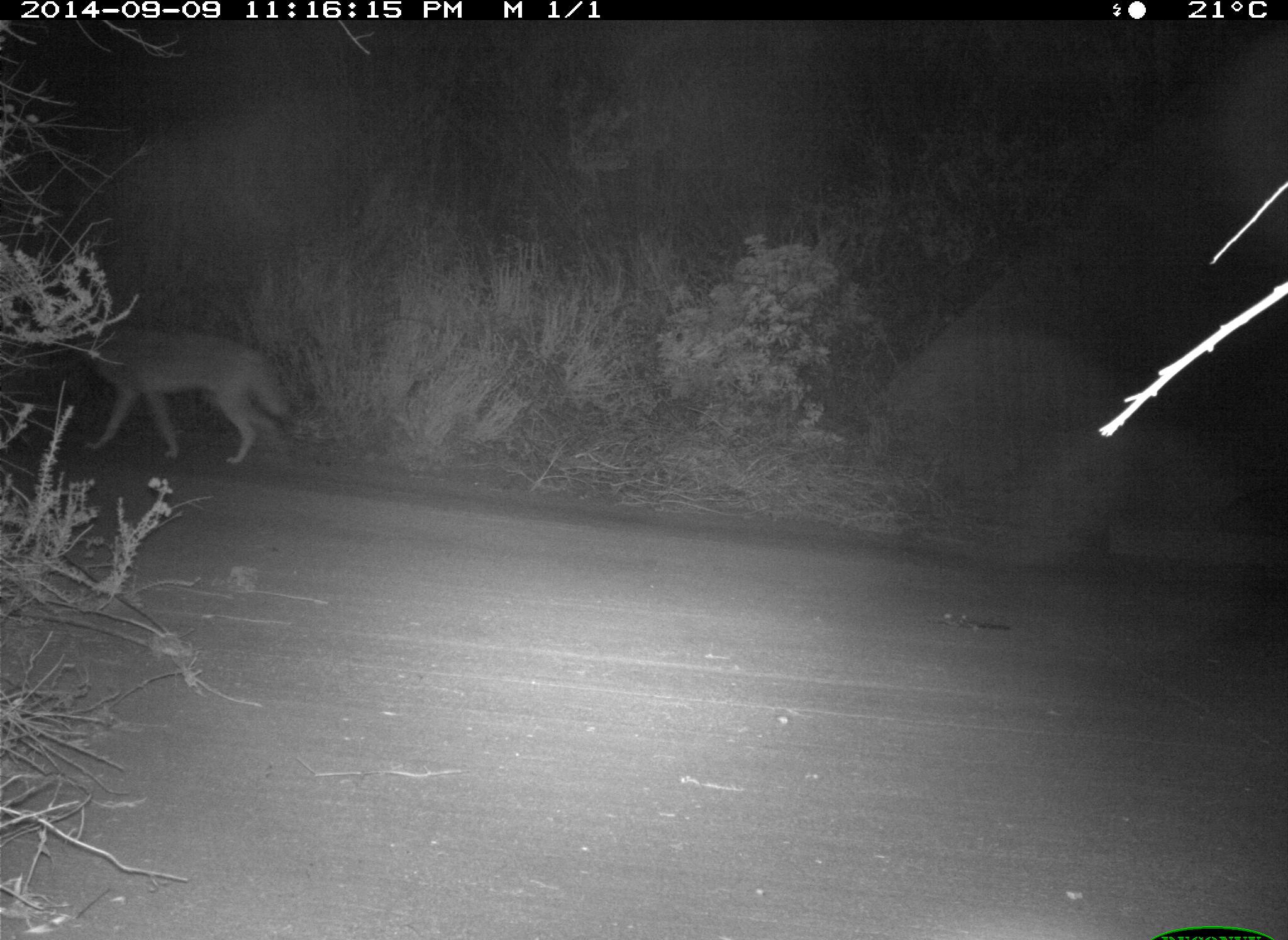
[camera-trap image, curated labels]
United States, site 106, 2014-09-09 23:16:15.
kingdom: Animalia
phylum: Chordata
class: Mammalia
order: Carnivora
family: Canidae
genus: Canis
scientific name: Canis latrans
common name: coyote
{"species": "coyote (Canis latrans)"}